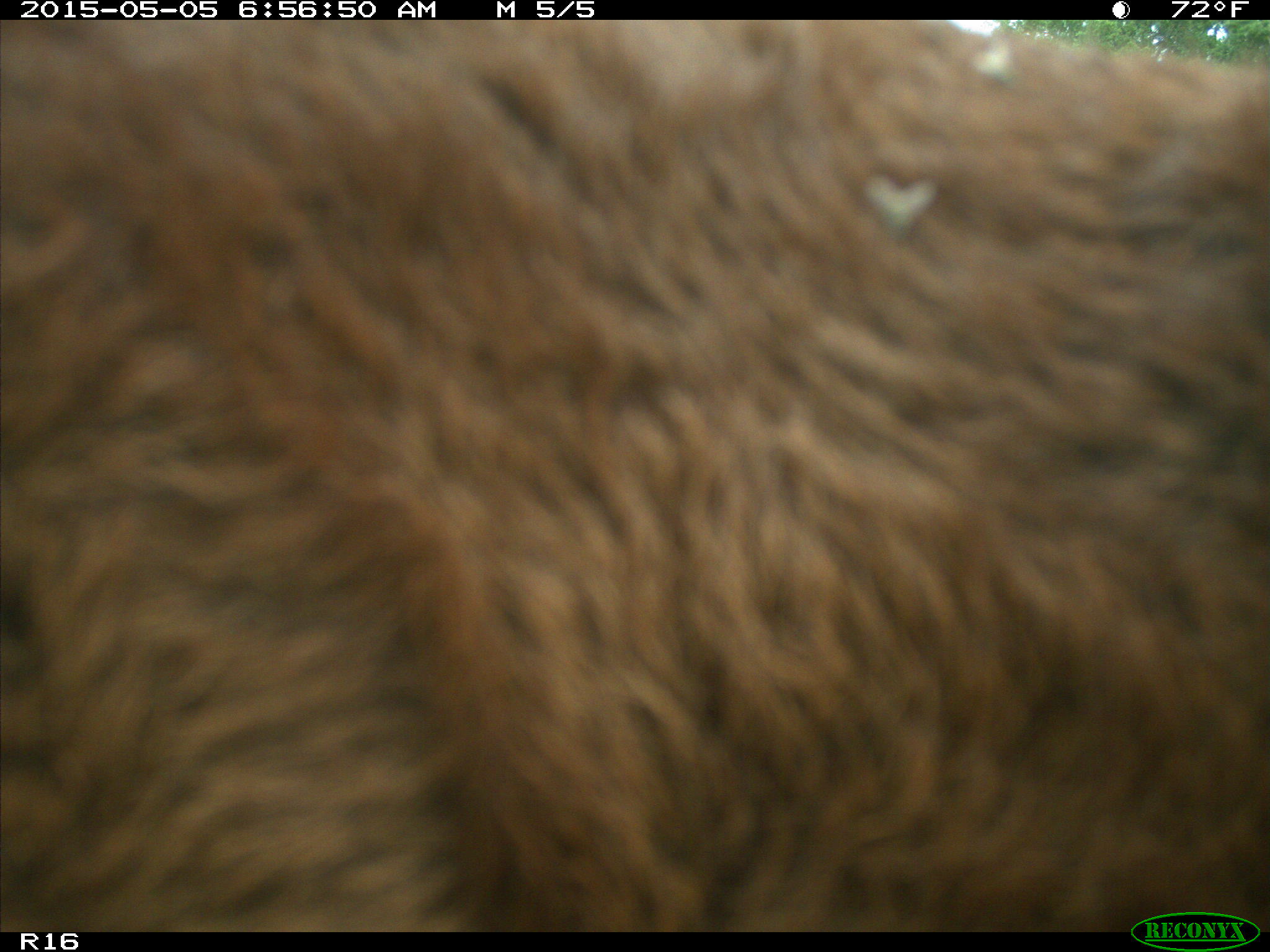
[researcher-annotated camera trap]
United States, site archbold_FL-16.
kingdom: Animalia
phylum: Chordata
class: Mammalia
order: Artiodactyla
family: Bovidae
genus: Bos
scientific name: Bos taurus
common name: domestic cow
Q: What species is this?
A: Bos taurus (domestic cow).